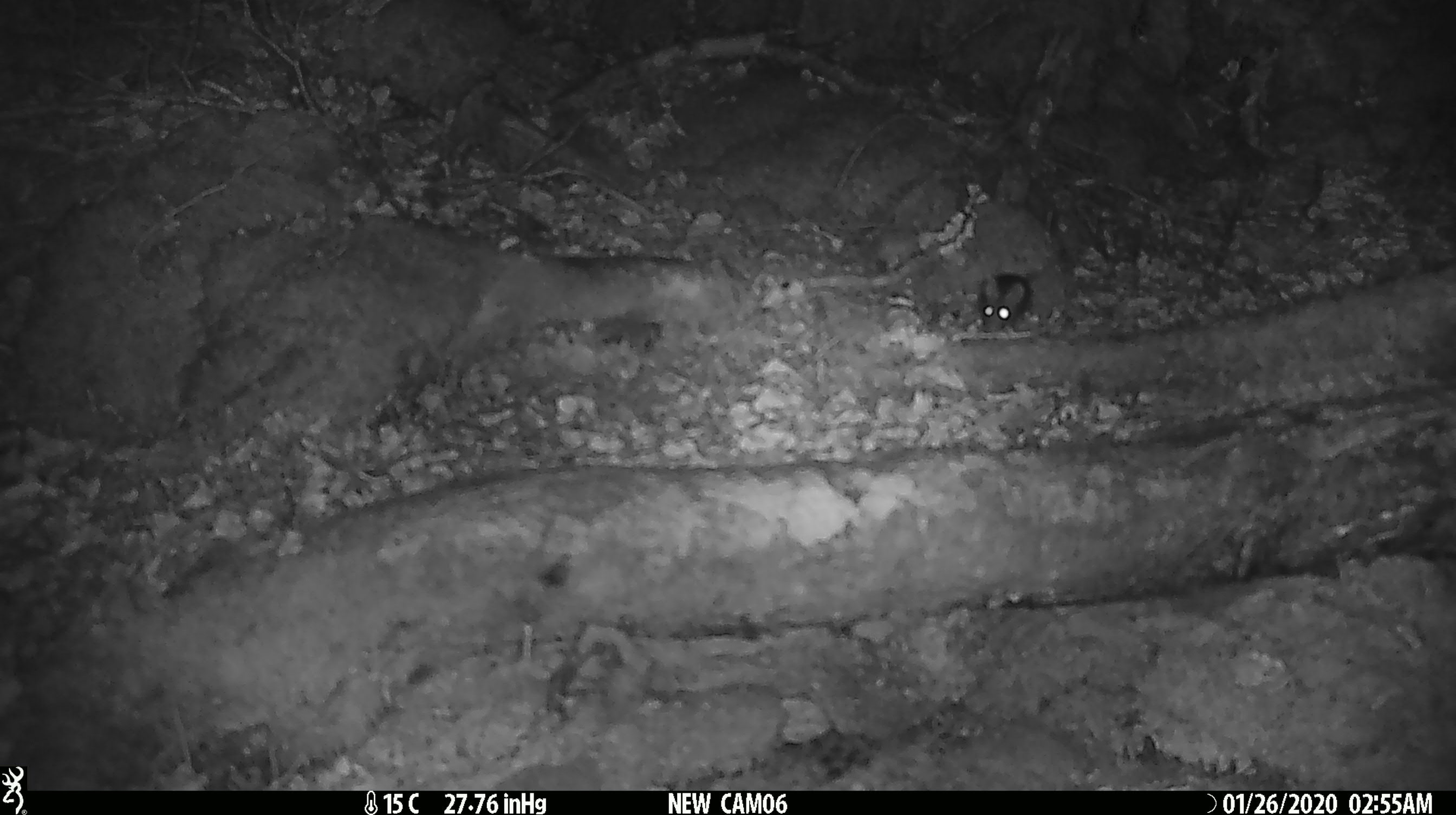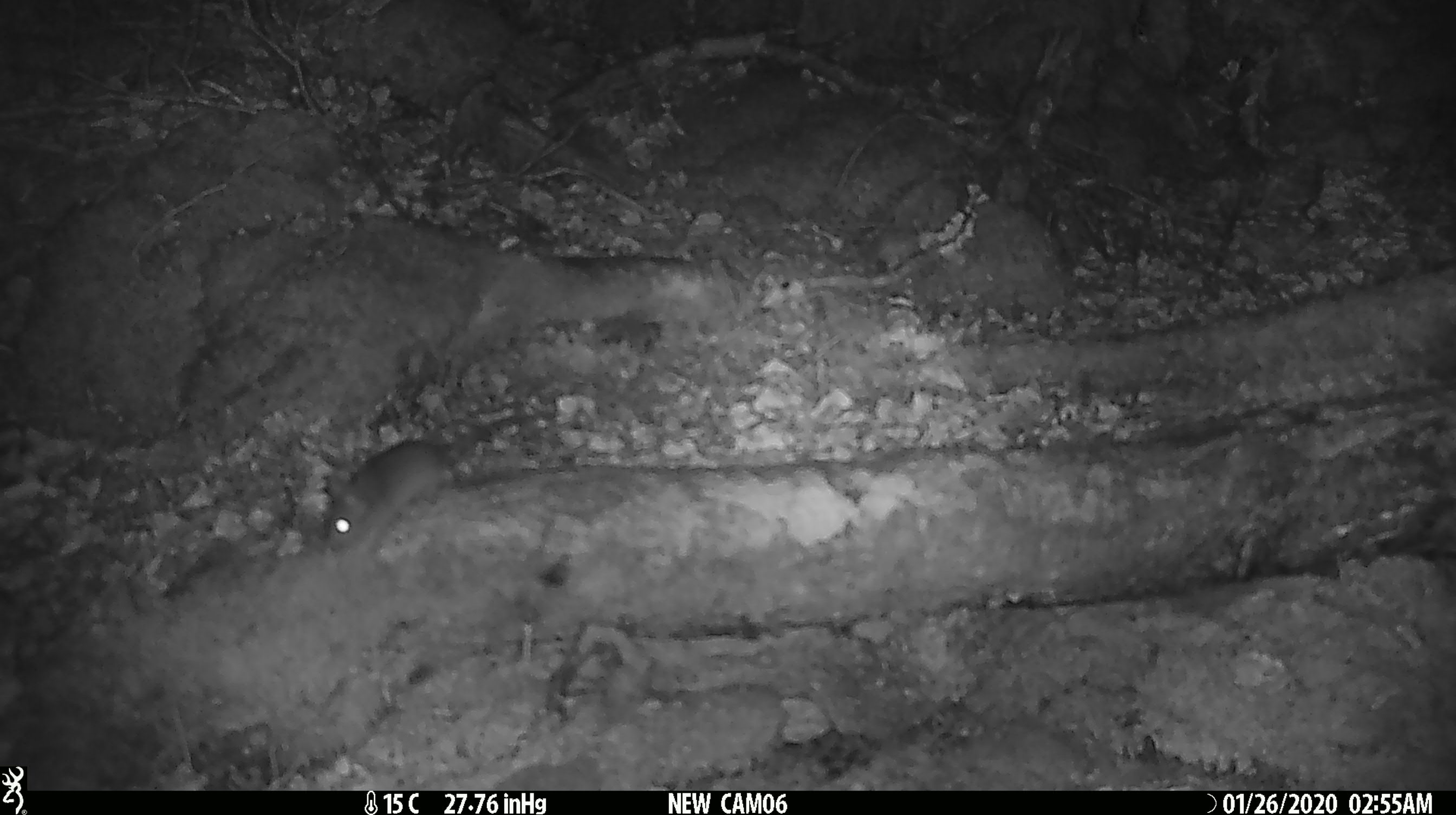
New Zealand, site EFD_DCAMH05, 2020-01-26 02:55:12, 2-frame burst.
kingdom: Animalia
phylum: Chordata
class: Mammalia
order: Rodentia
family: Muridae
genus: Mus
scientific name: Mus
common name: mouse